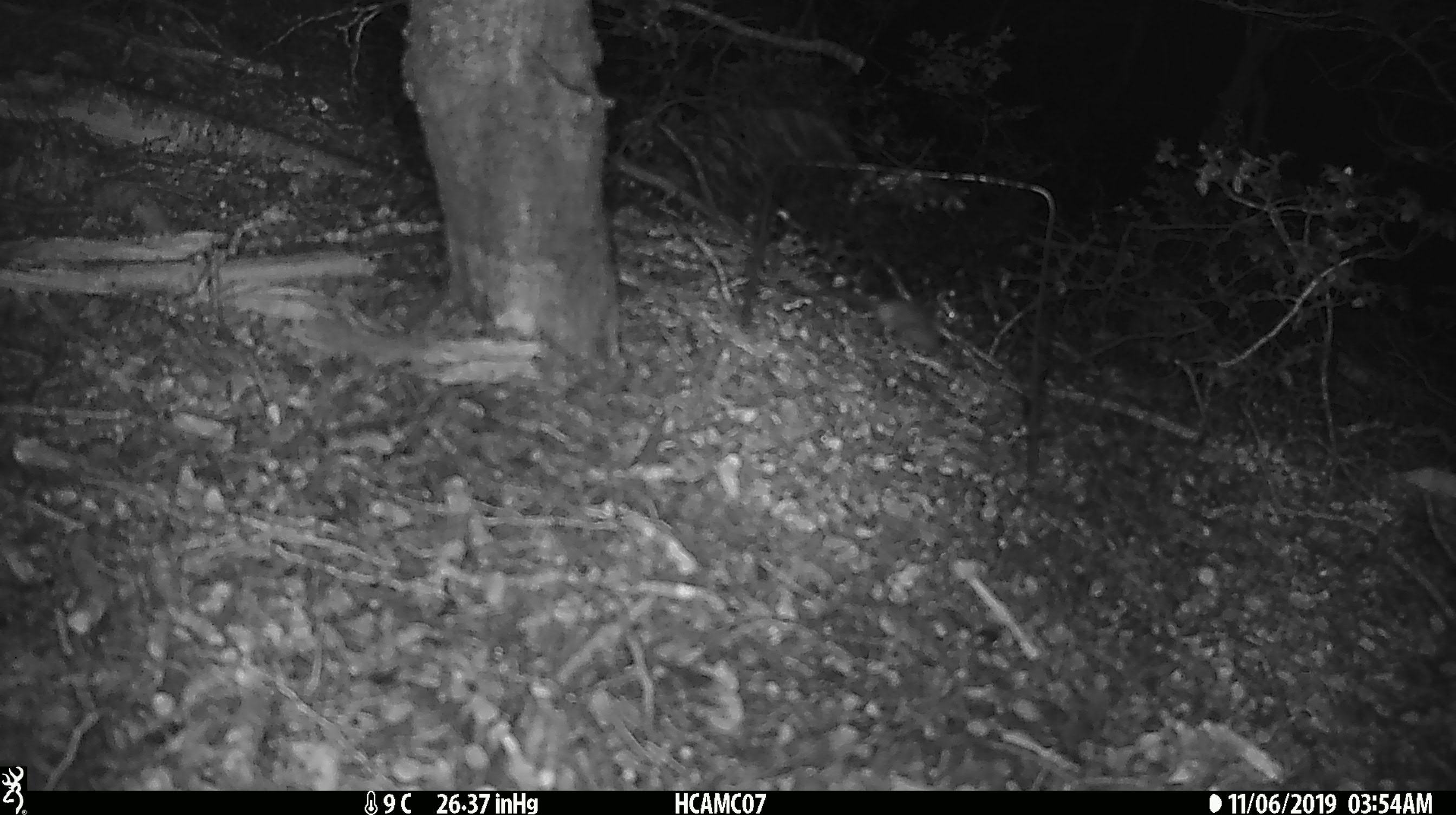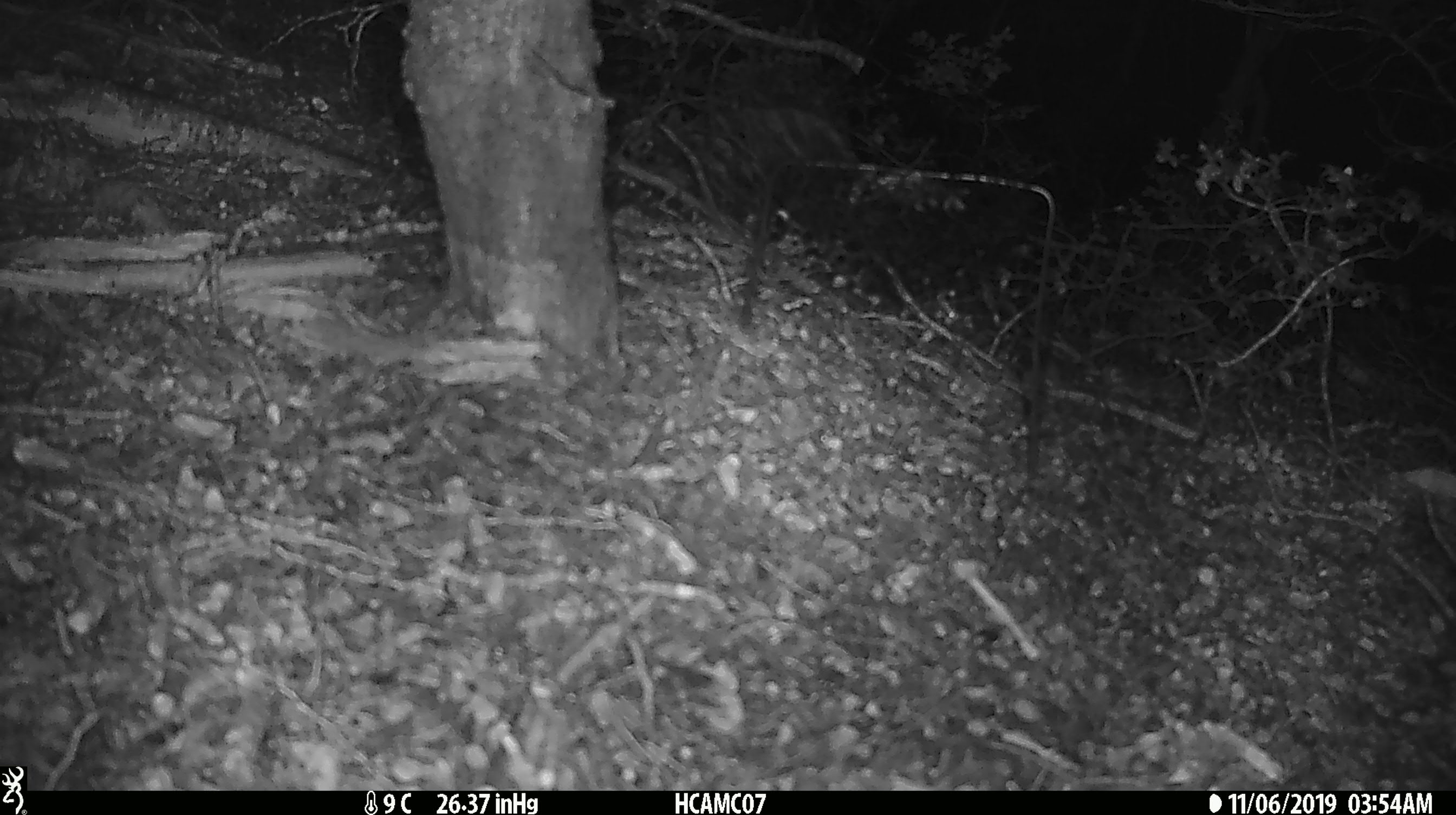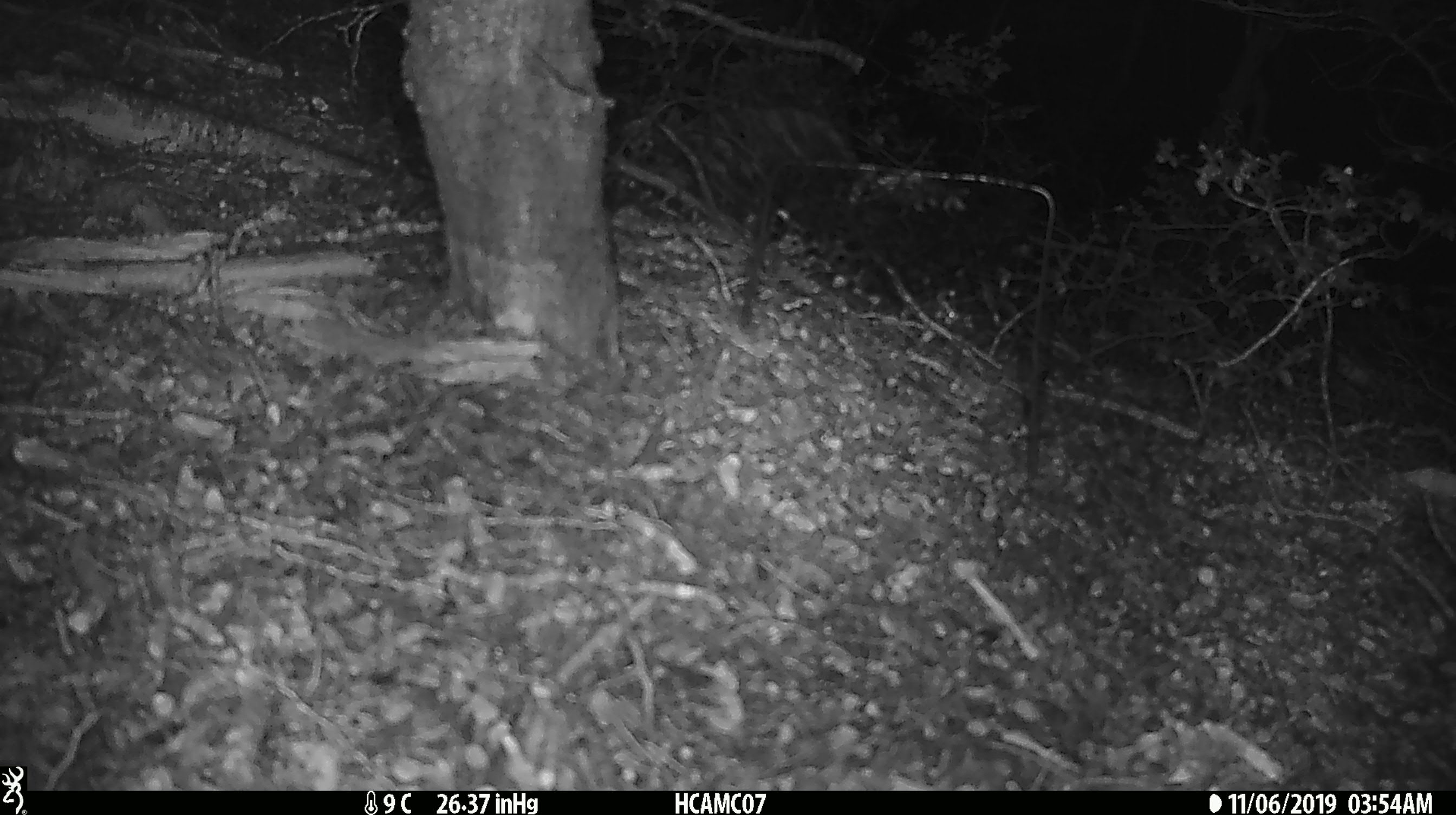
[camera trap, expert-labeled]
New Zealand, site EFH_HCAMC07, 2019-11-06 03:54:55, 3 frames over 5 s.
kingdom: Animalia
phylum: Chordata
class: Mammalia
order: Rodentia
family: Muridae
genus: Mus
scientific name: Mus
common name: mouse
Mouse (Mus).